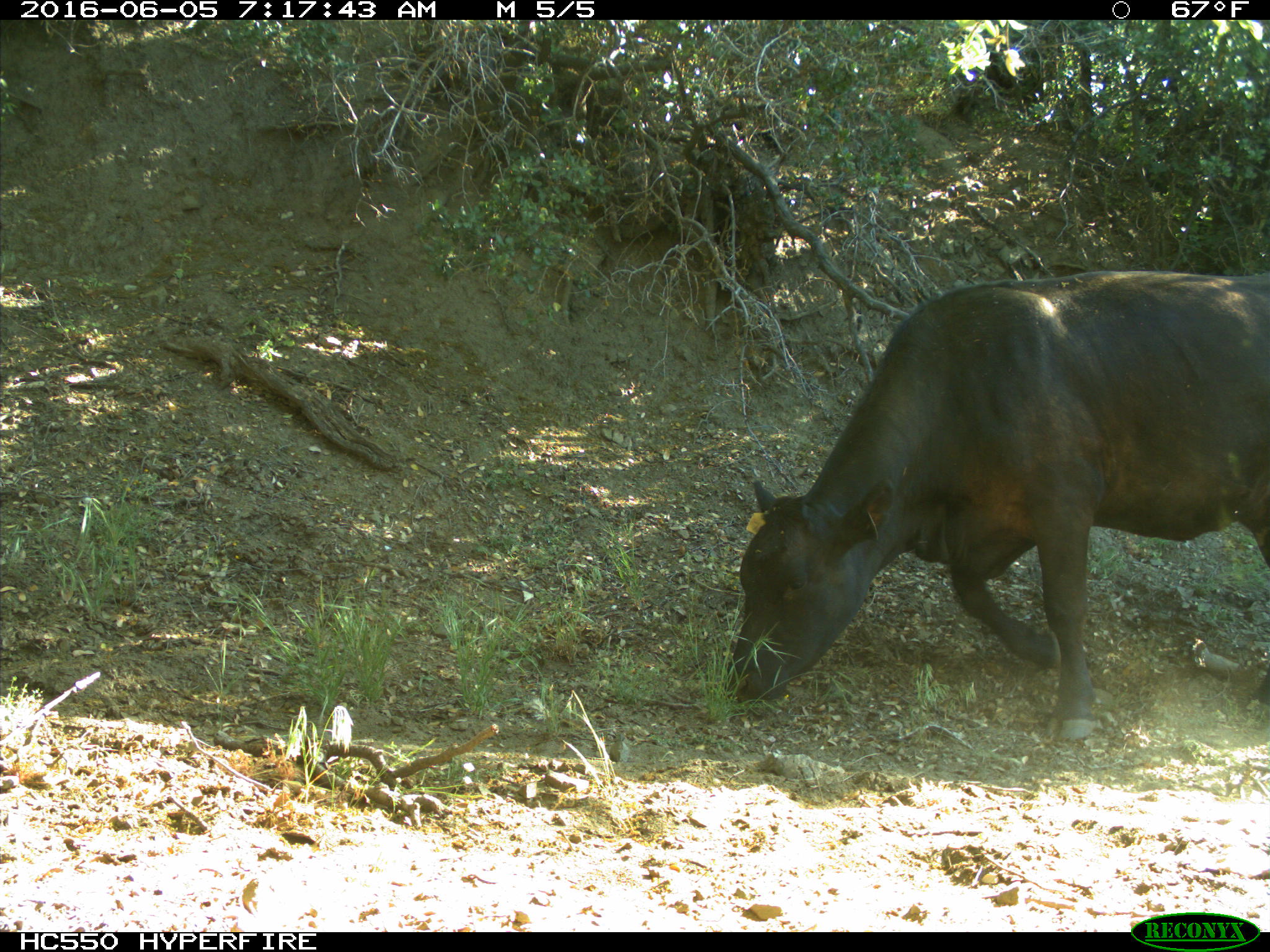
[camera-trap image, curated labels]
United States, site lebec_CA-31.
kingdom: Animalia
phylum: Chordata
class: Mammalia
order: Artiodactyla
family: Bovidae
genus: Bos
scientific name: Bos taurus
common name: domestic cow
Bos taurus (domestic cow).